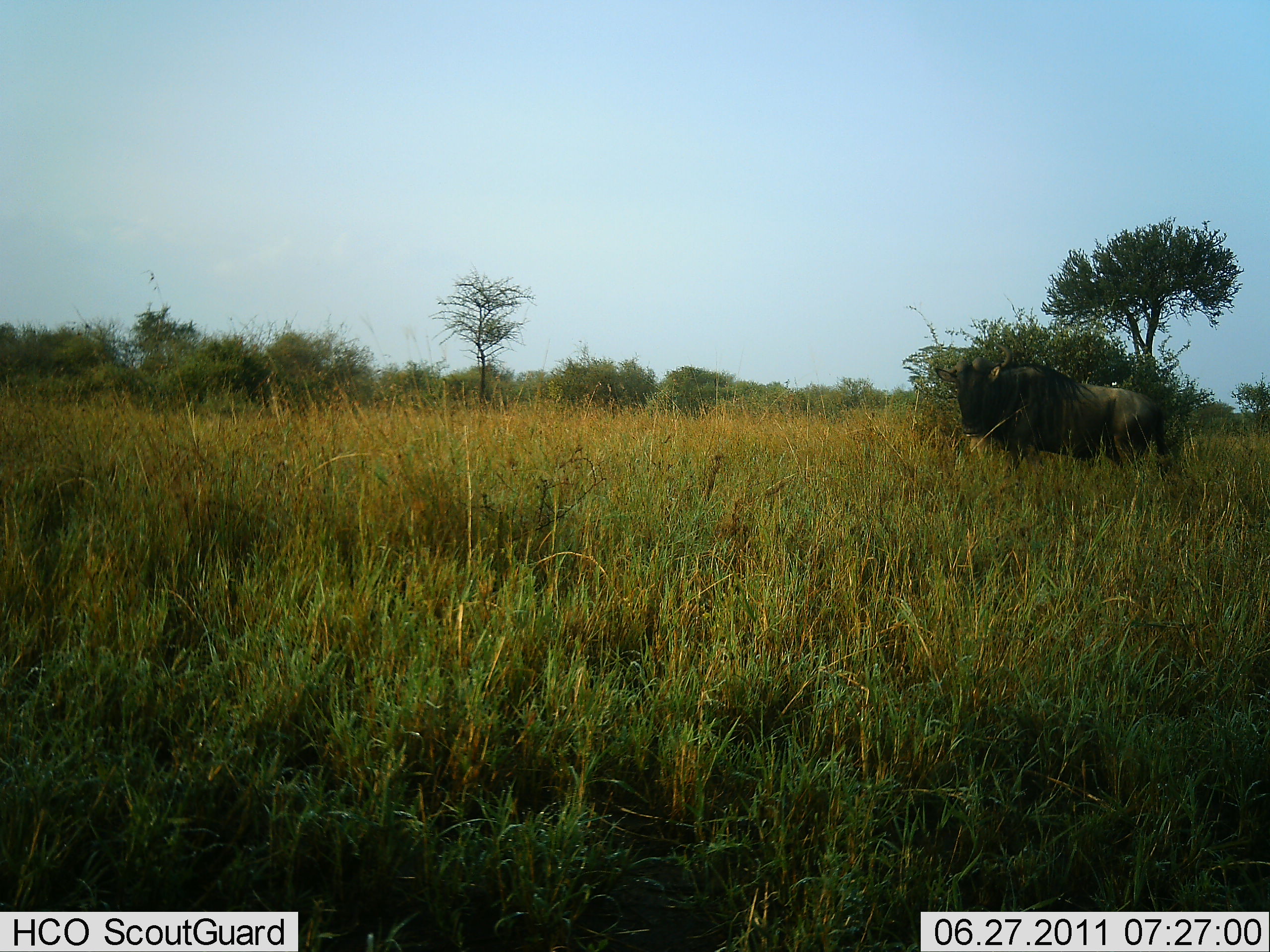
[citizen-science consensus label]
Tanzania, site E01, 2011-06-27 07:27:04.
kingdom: Animalia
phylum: Chordata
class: Mammalia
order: Artiodactyla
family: Bovidae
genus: Connochaetes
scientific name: Connochaetes taurinus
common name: blue wildebeest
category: wildebeest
Wildebeest (blue wildebeest) (Connochaetes taurinus), count 1. Behavior (volunteer vote fractions): standing 92%, resting 8%, moving 0%, interacting 0%. Young present (vote fraction): 0%. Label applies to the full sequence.